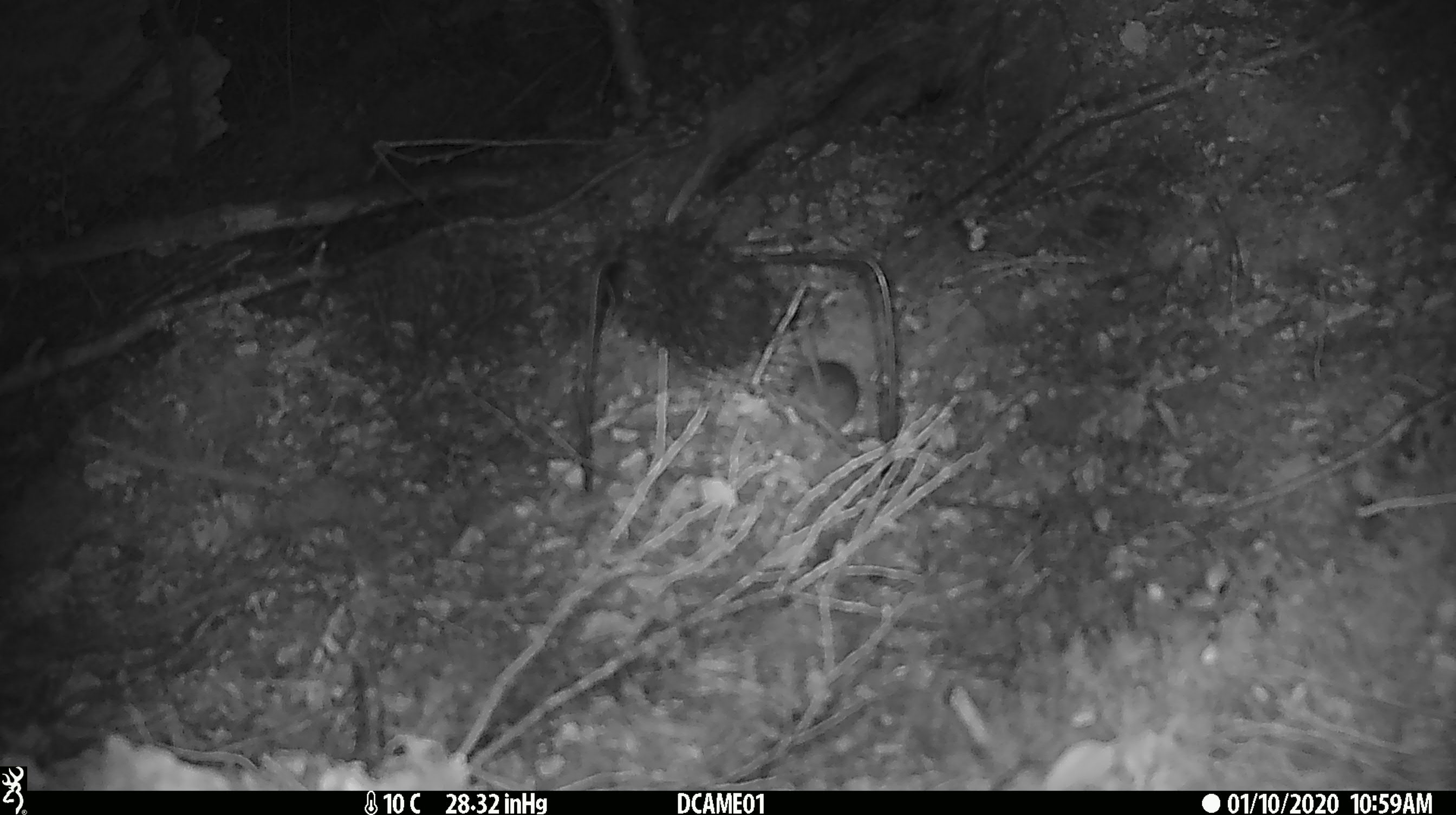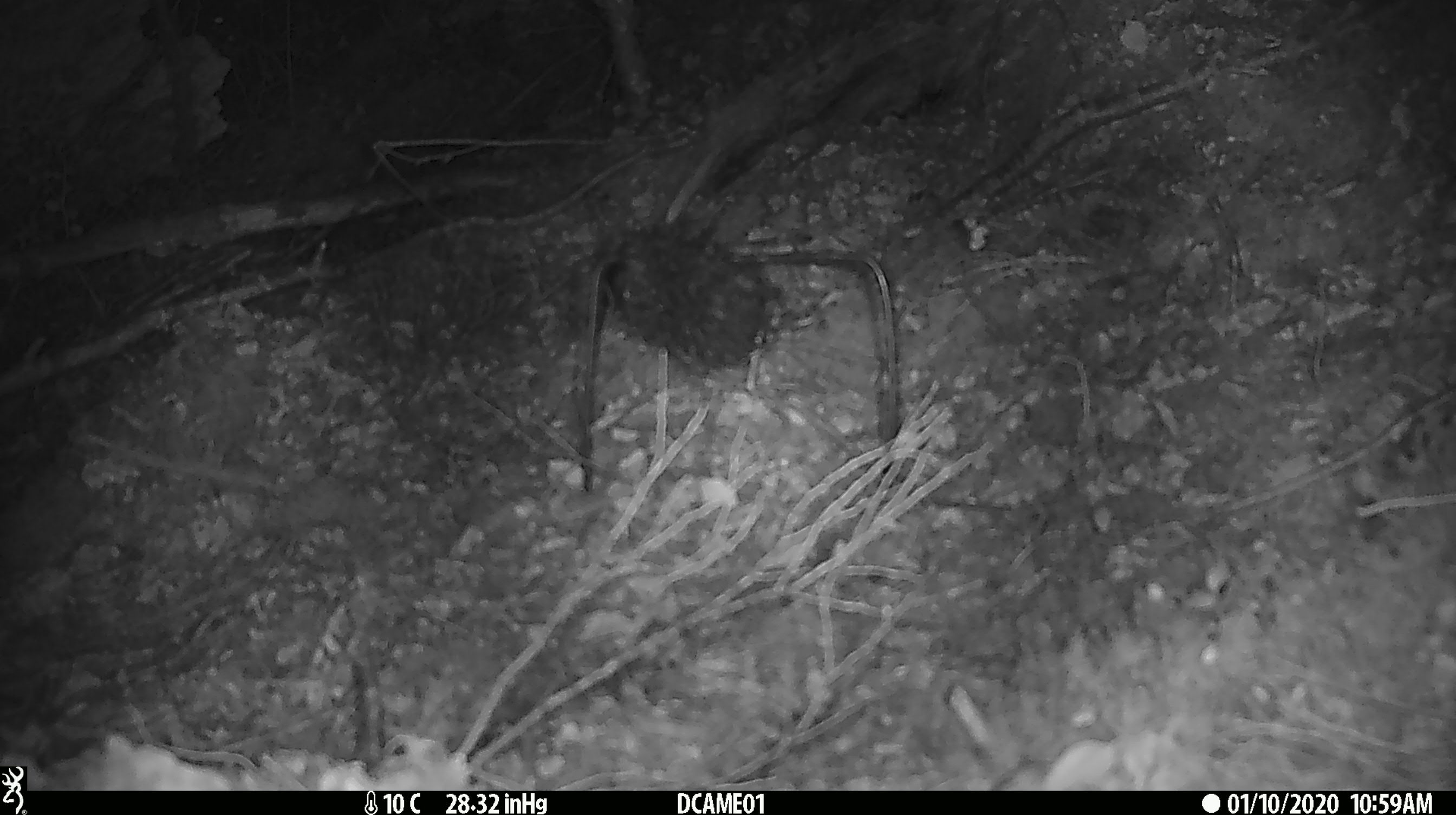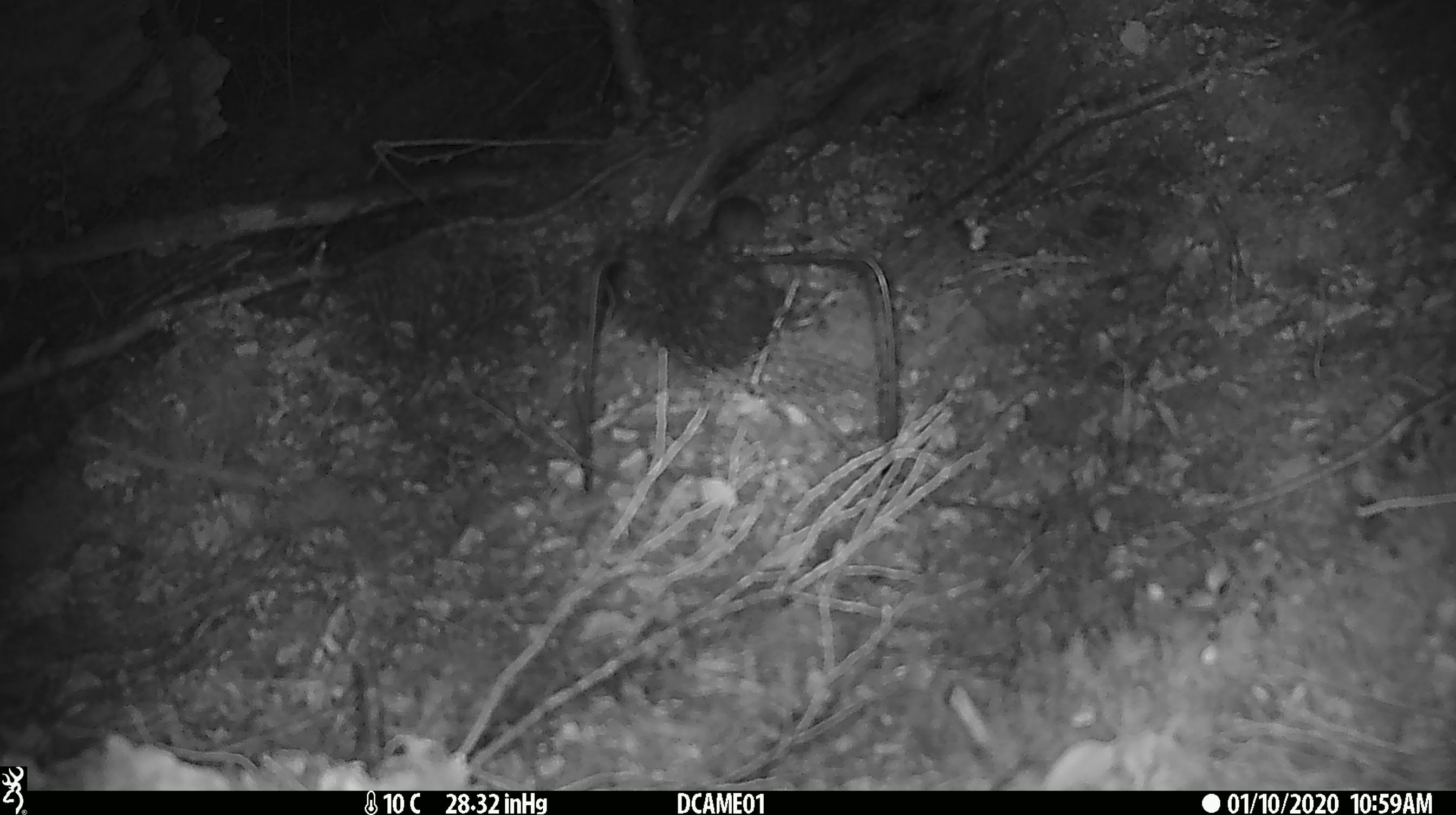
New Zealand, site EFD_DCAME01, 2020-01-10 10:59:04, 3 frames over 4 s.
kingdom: Animalia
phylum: Chordata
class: Mammalia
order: Rodentia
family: Muridae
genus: Mus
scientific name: Mus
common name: mouse